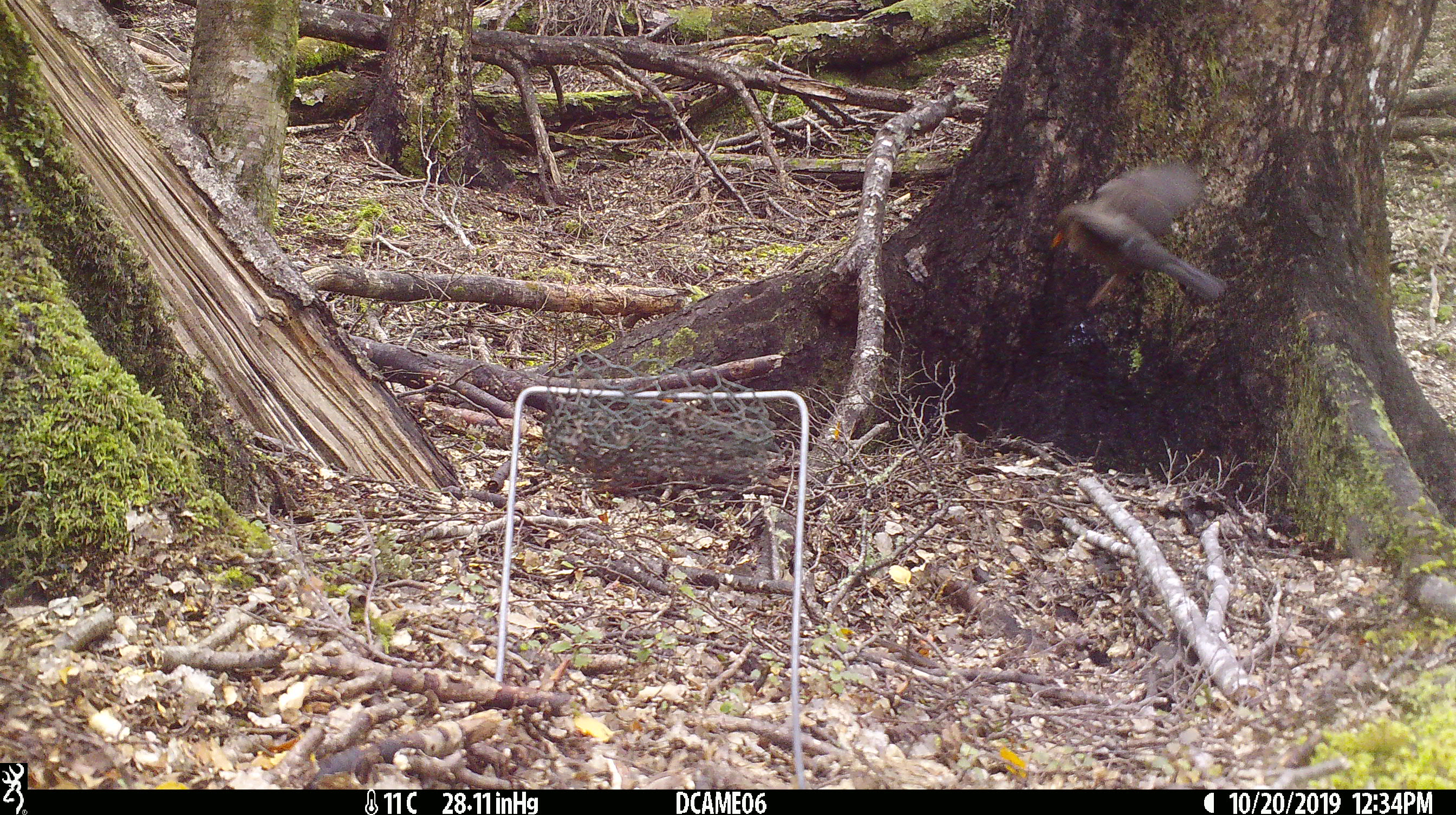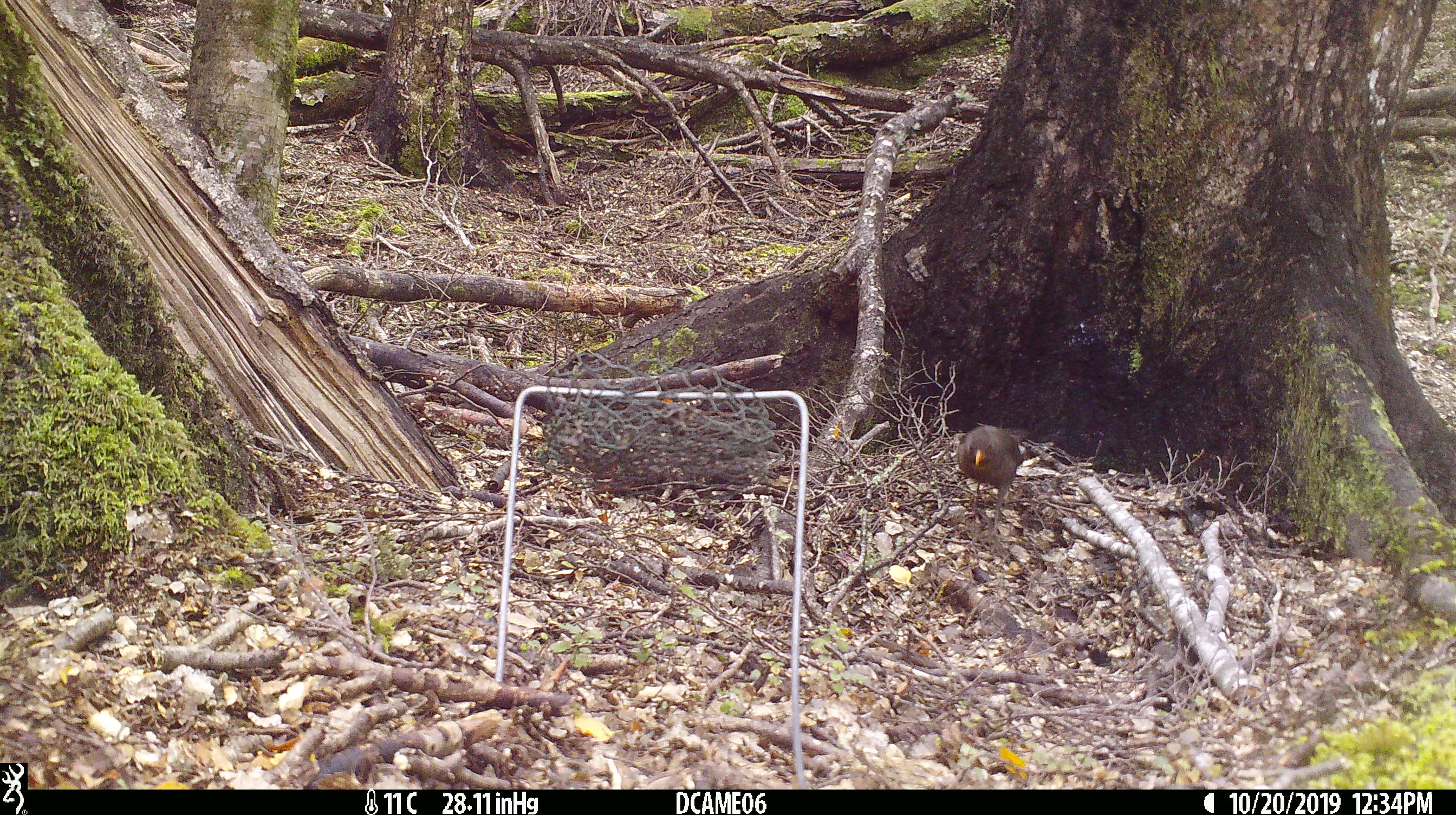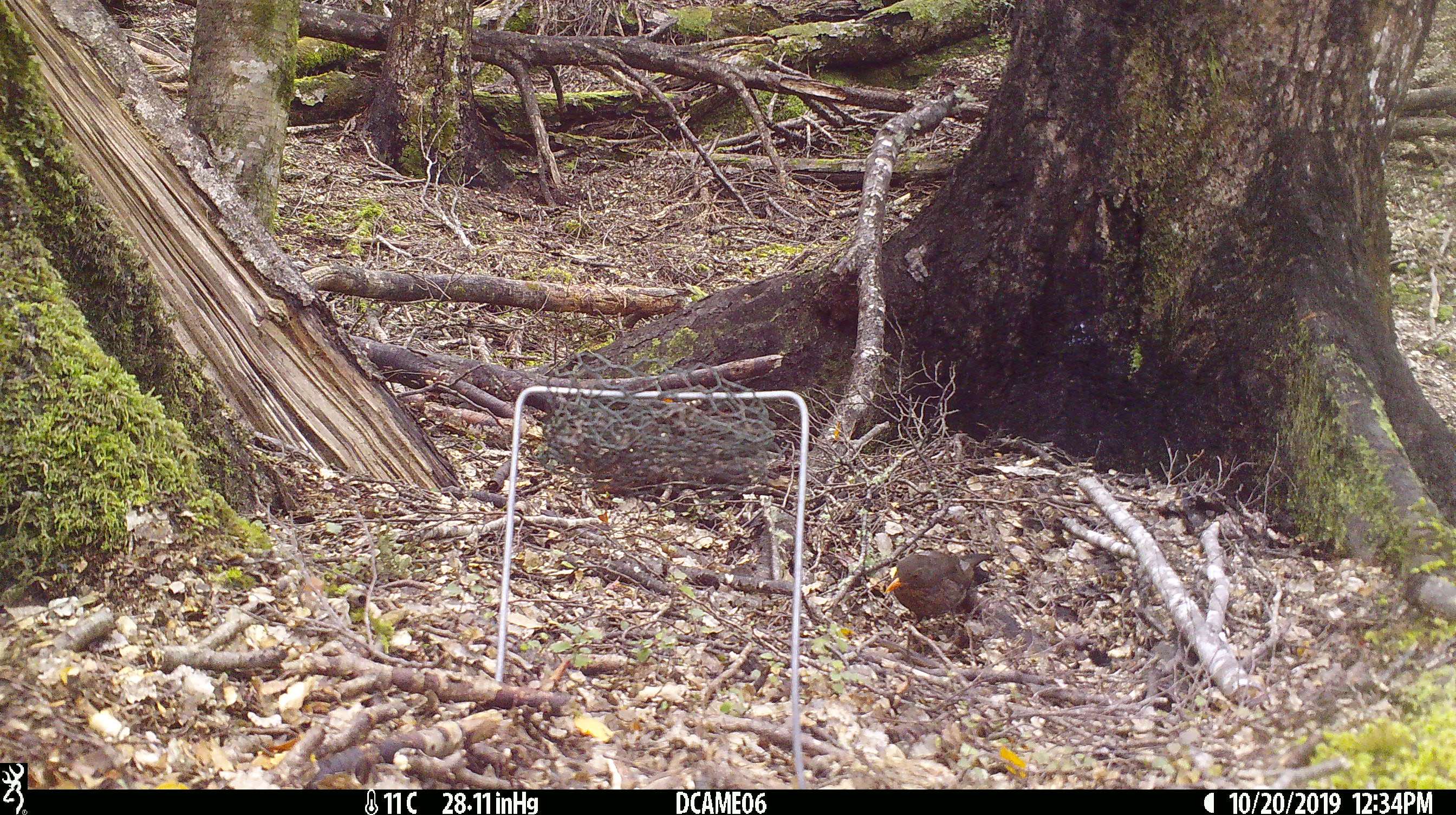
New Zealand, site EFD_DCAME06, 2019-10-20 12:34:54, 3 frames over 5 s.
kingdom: Animalia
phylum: Chordata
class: Aves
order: Passeriformes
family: Turdidae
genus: Turdus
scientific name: Turdus merula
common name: eurasian blackbird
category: blackbird